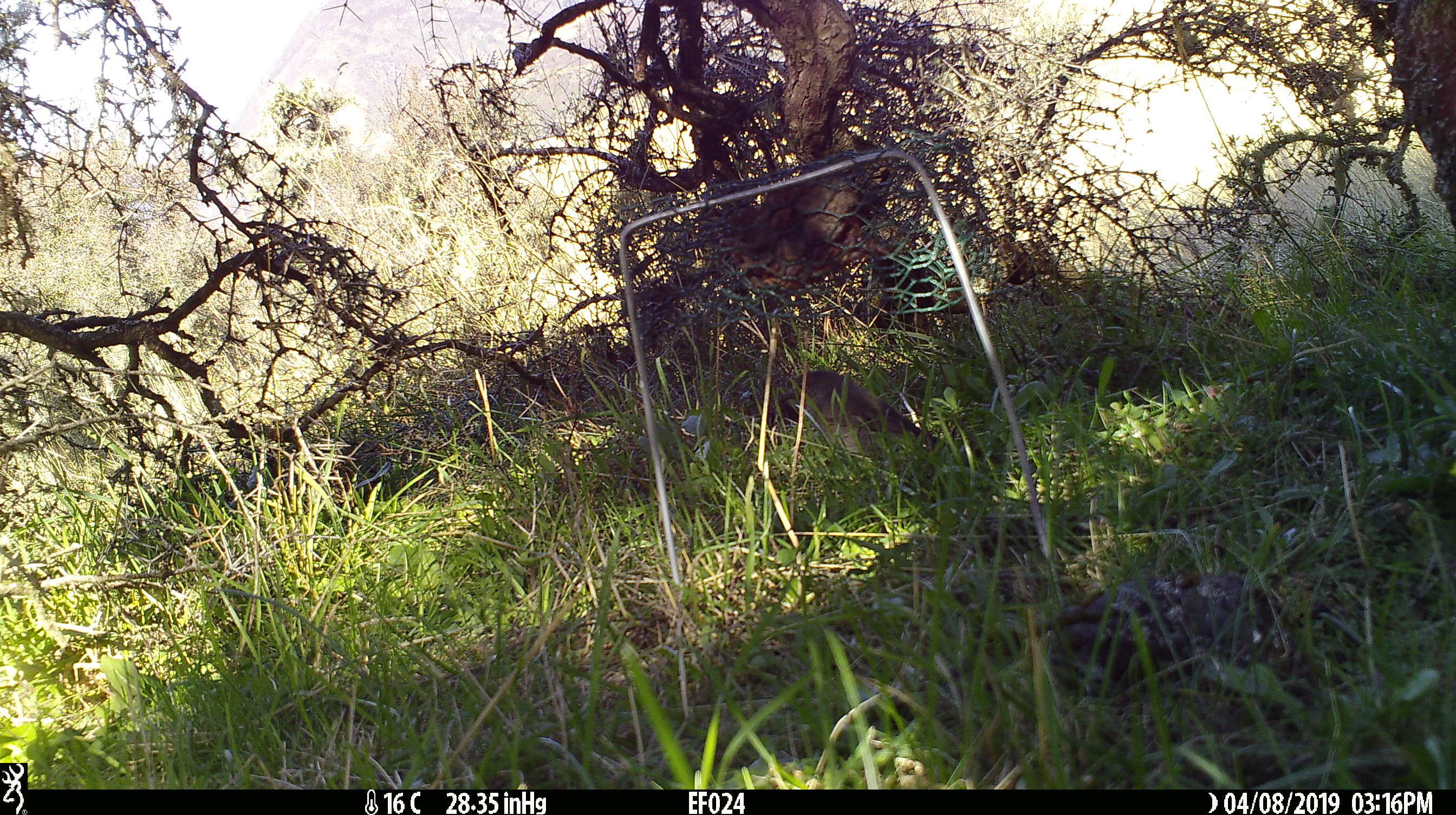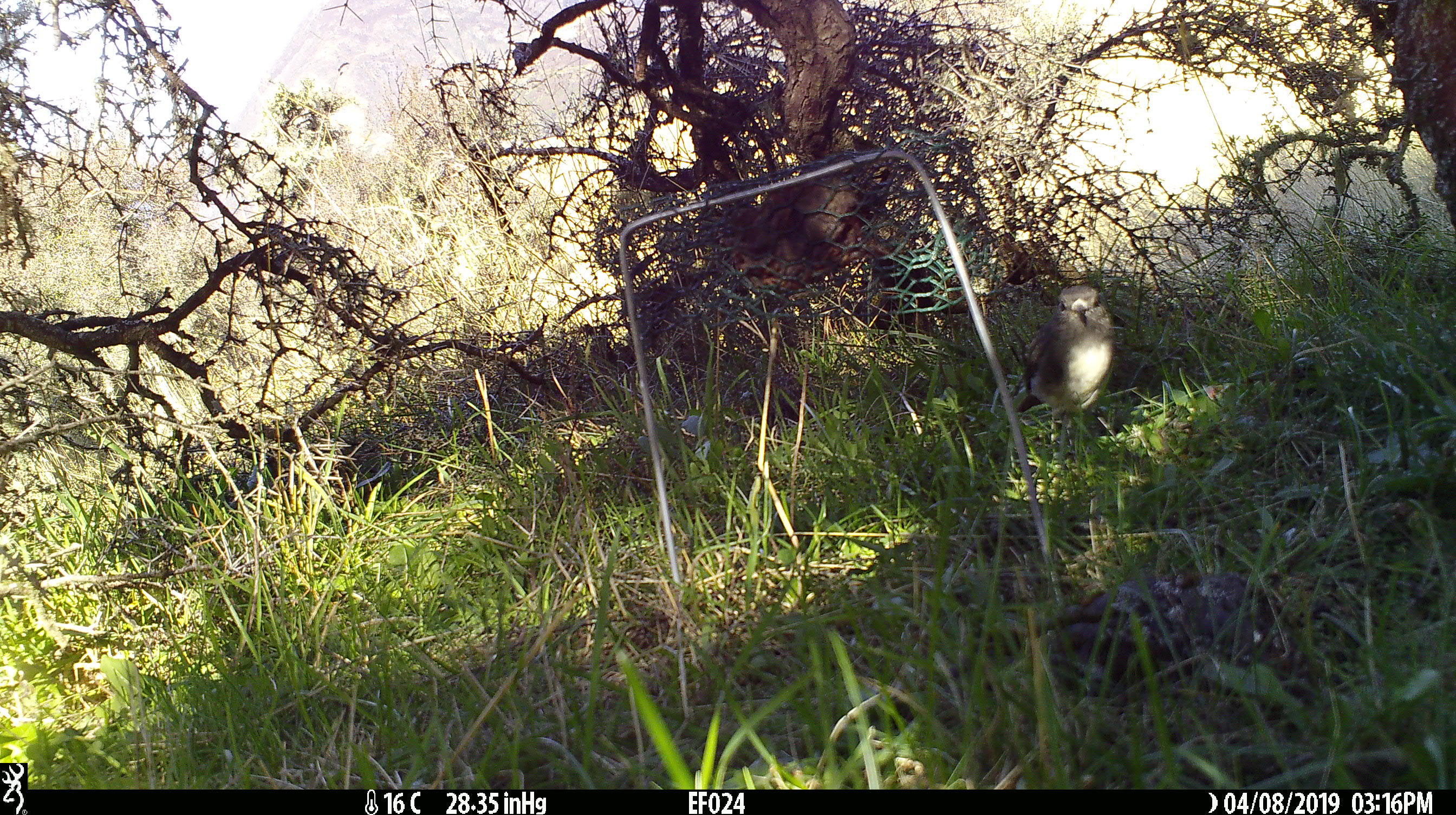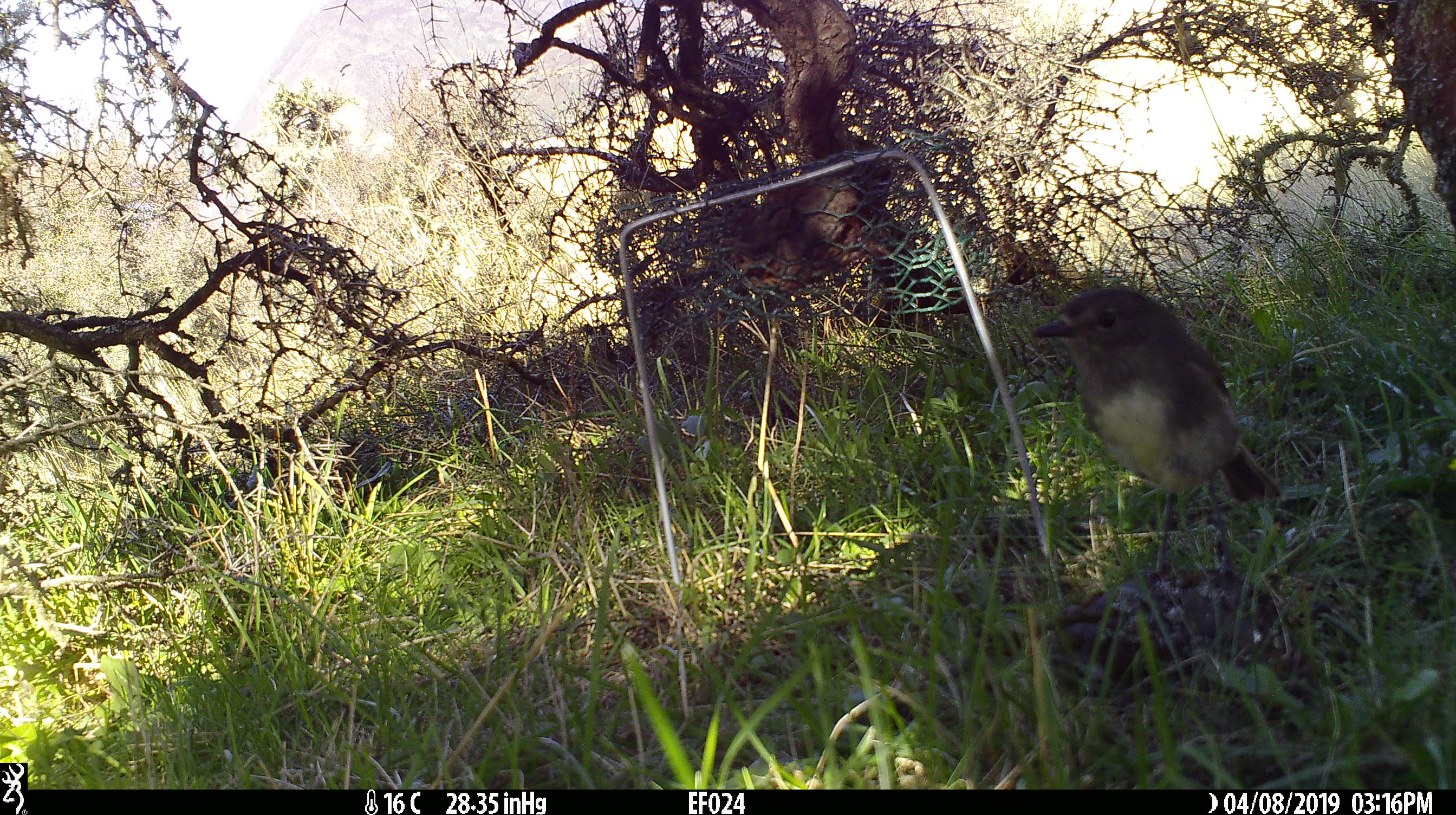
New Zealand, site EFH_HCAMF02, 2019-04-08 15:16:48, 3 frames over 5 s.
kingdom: Animalia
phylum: Chordata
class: Aves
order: Passeriformes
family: Petroicidae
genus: Petroica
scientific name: Petroica australis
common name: new zealand robin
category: robin